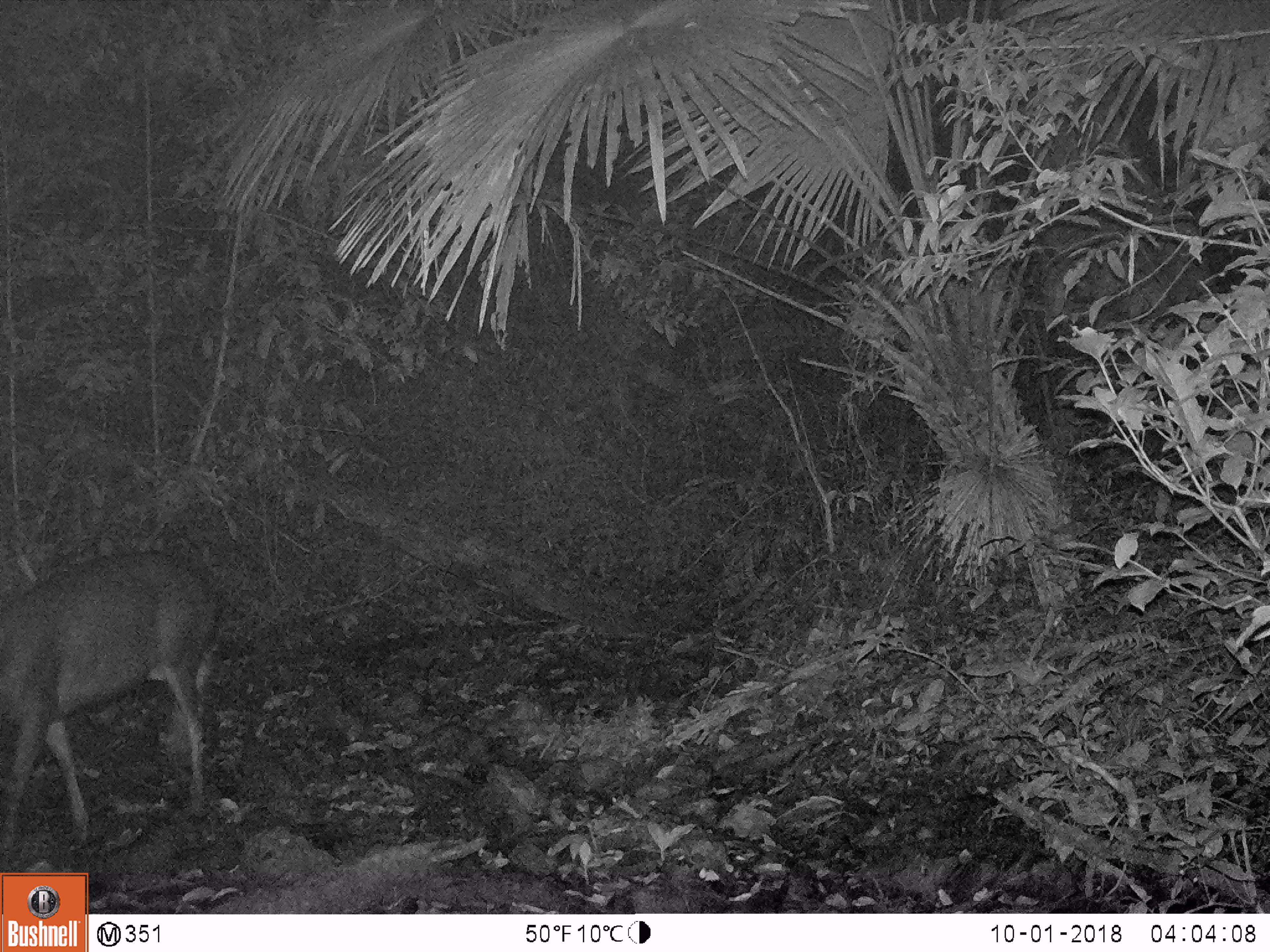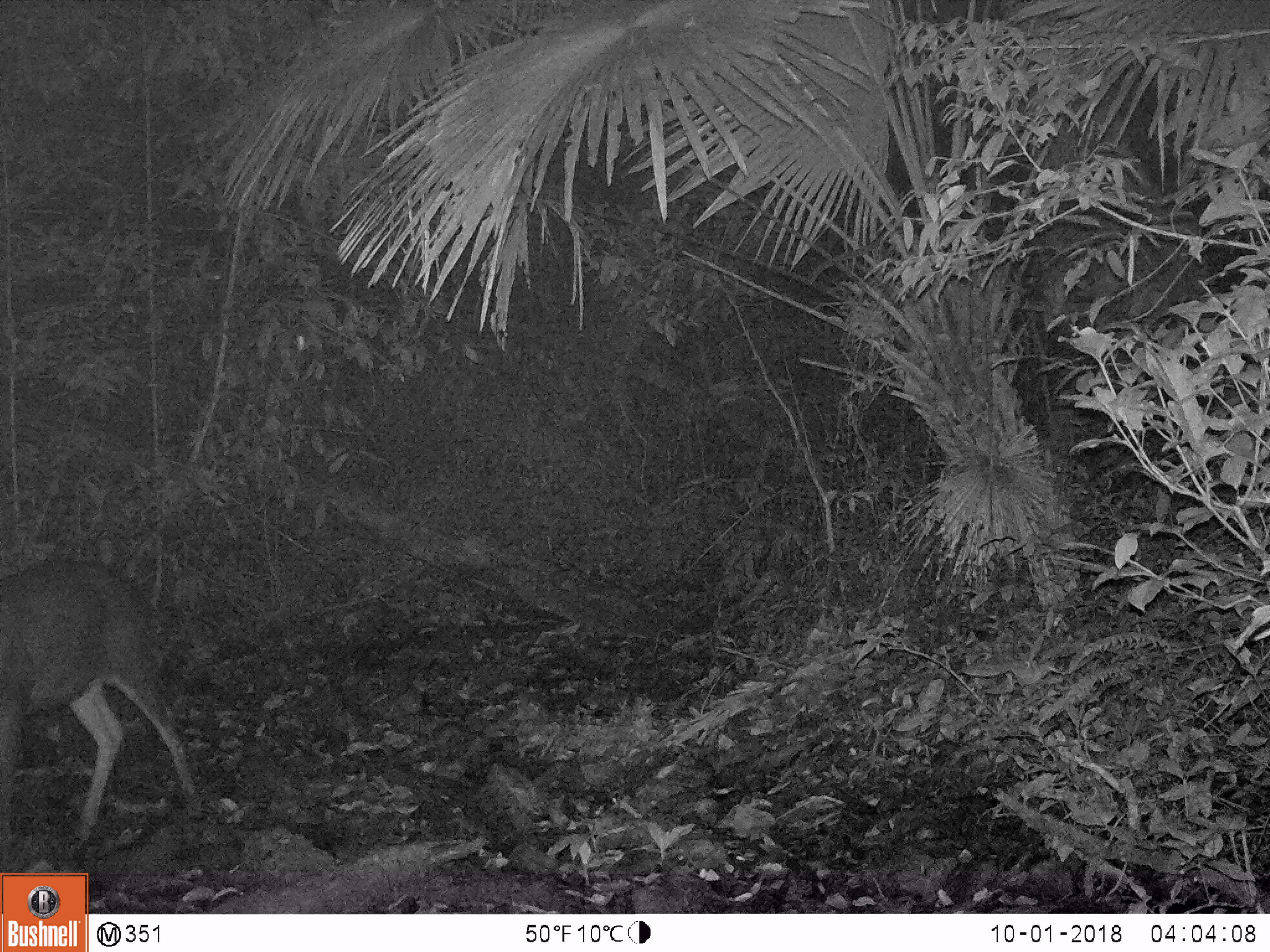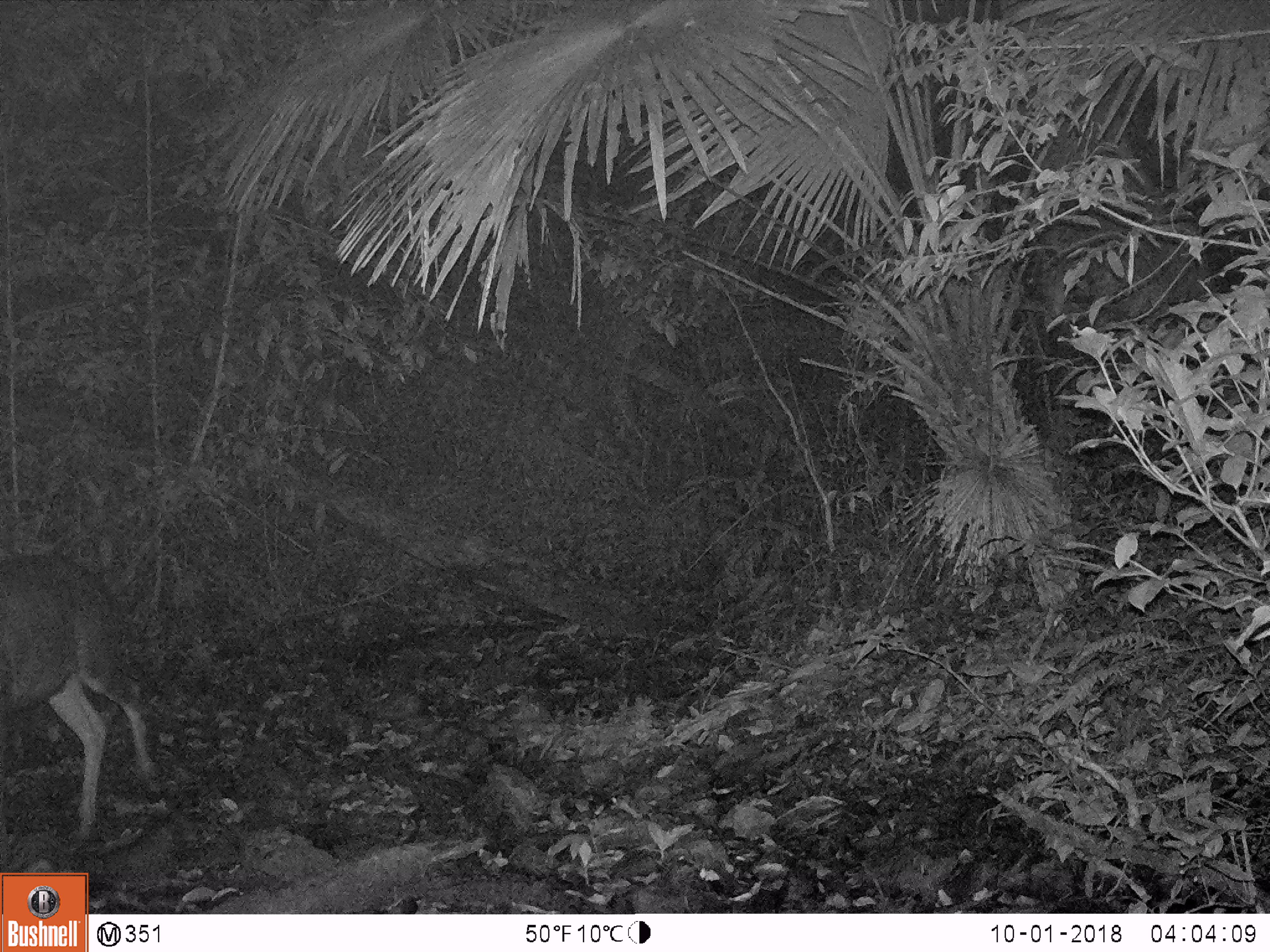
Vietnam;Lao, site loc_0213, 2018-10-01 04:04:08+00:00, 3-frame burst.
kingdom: Animalia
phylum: Chordata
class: Mammalia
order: Artiodactyla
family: Cervidae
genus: Rusa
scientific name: Rusa unicolor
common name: sambar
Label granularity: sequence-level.